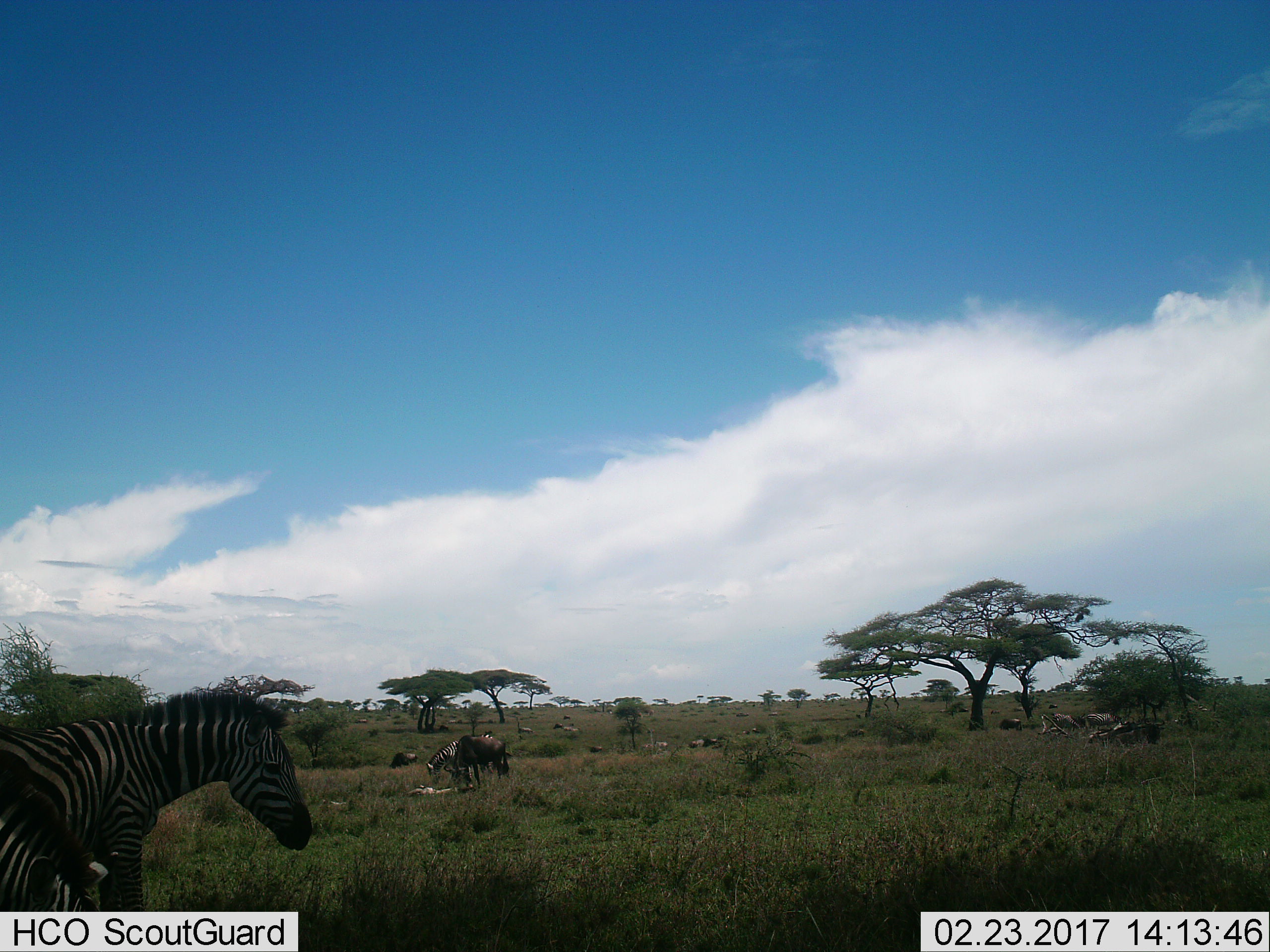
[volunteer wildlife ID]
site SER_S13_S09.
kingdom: Animalia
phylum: Chordata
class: Mammalia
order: Artiodactyla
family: Bovidae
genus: Connochaetes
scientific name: Connochaetes taurinus taurinus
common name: blue wildebeest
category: wildebeestblue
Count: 3.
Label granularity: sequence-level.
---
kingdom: Animalia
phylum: Chordata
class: Mammalia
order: Perissodactyla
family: Equidae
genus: Equus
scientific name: Equus quagga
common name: plains zebra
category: zebraplains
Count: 5.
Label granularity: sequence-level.